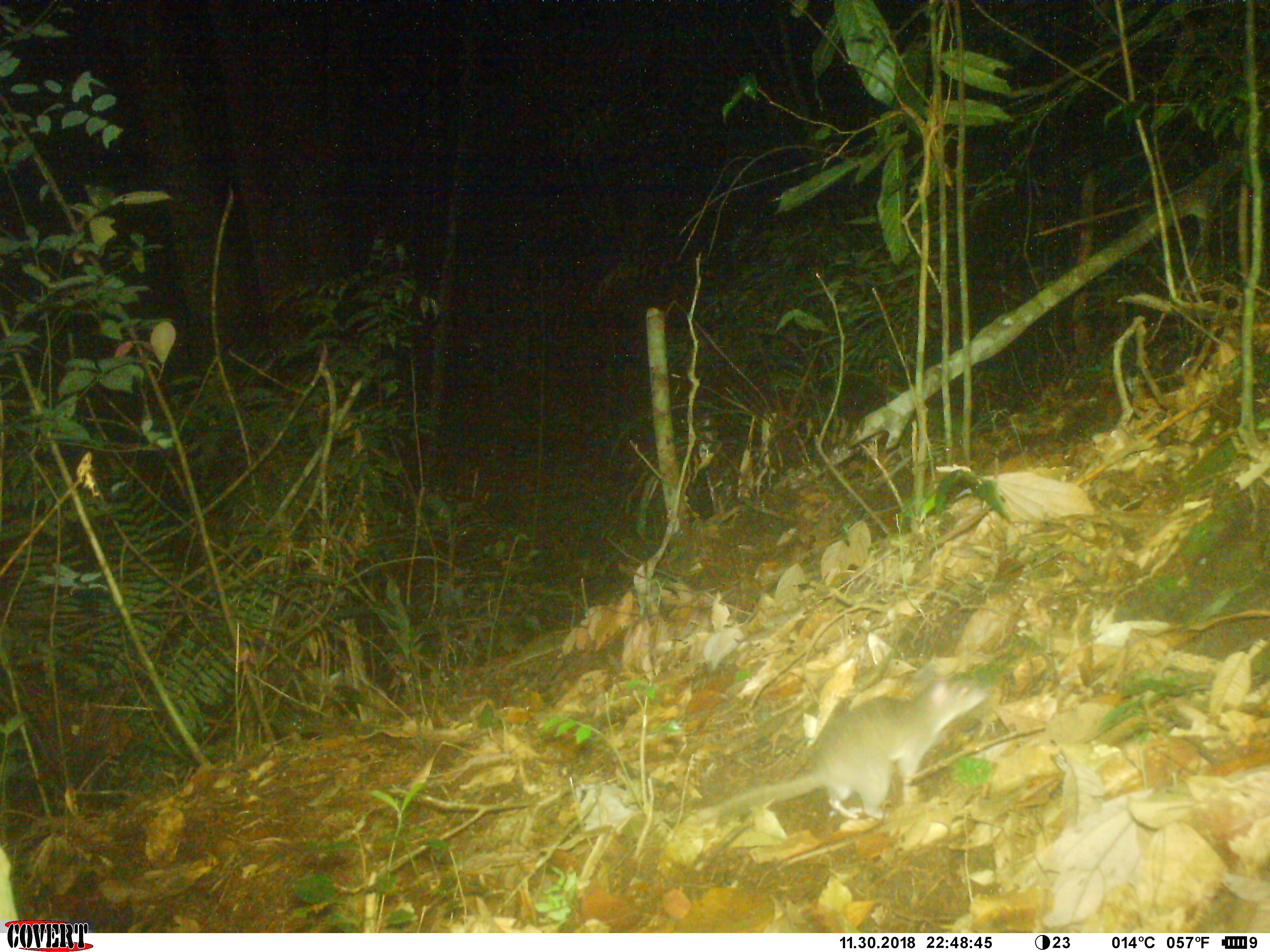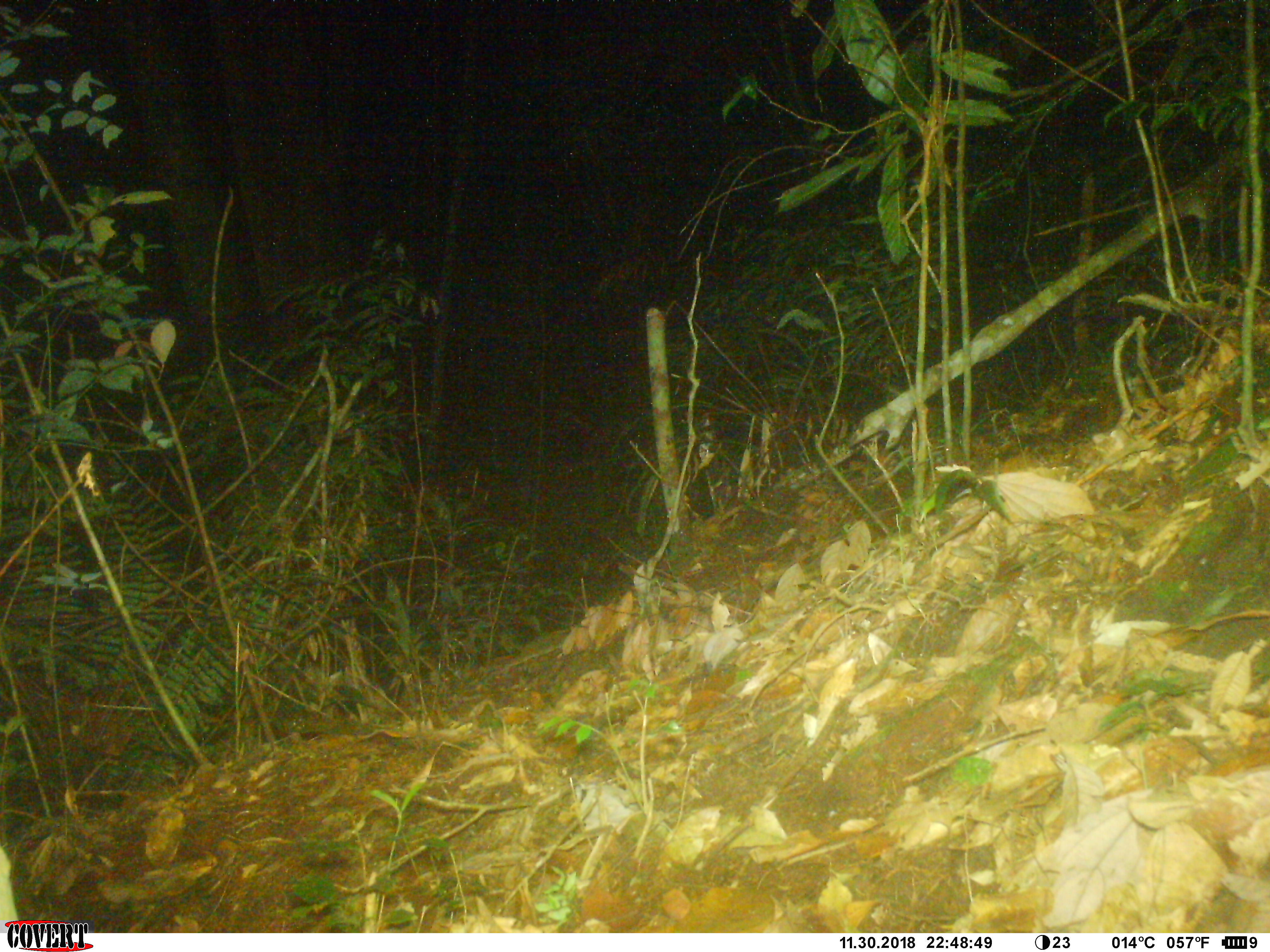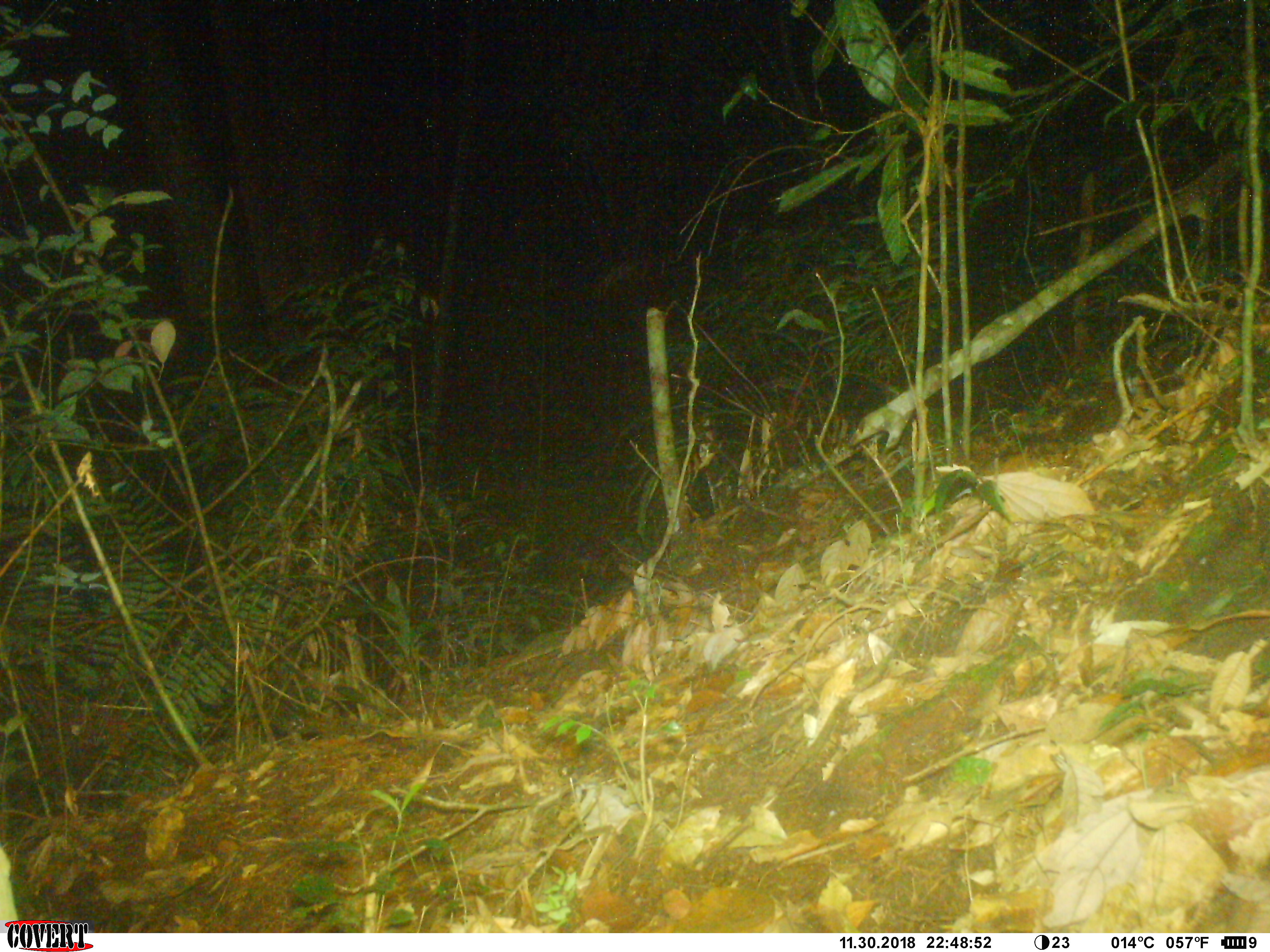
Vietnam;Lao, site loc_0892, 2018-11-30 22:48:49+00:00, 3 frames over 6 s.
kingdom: Animalia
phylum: Chordata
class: Mammalia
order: Rodentia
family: Muridae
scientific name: Muridae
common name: old-world mice and rats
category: unidentified murid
Unidentified murid (old-world mice and rats) (Muridae). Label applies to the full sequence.